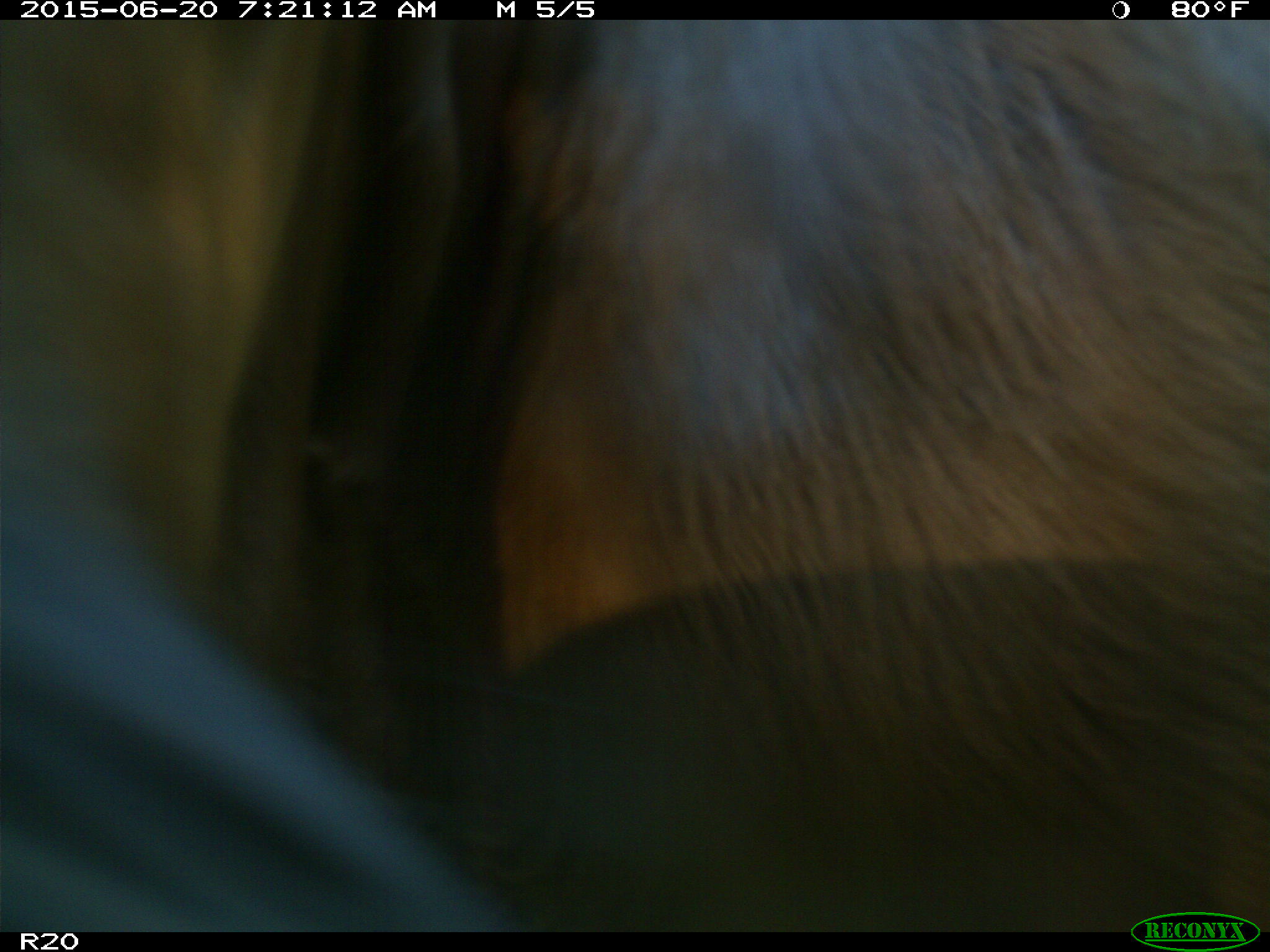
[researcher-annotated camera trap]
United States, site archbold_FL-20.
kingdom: Animalia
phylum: Chordata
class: Mammalia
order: Artiodactyla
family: Bovidae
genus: Bos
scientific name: Bos taurus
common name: domestic cow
Bos taurus (domestic cow).